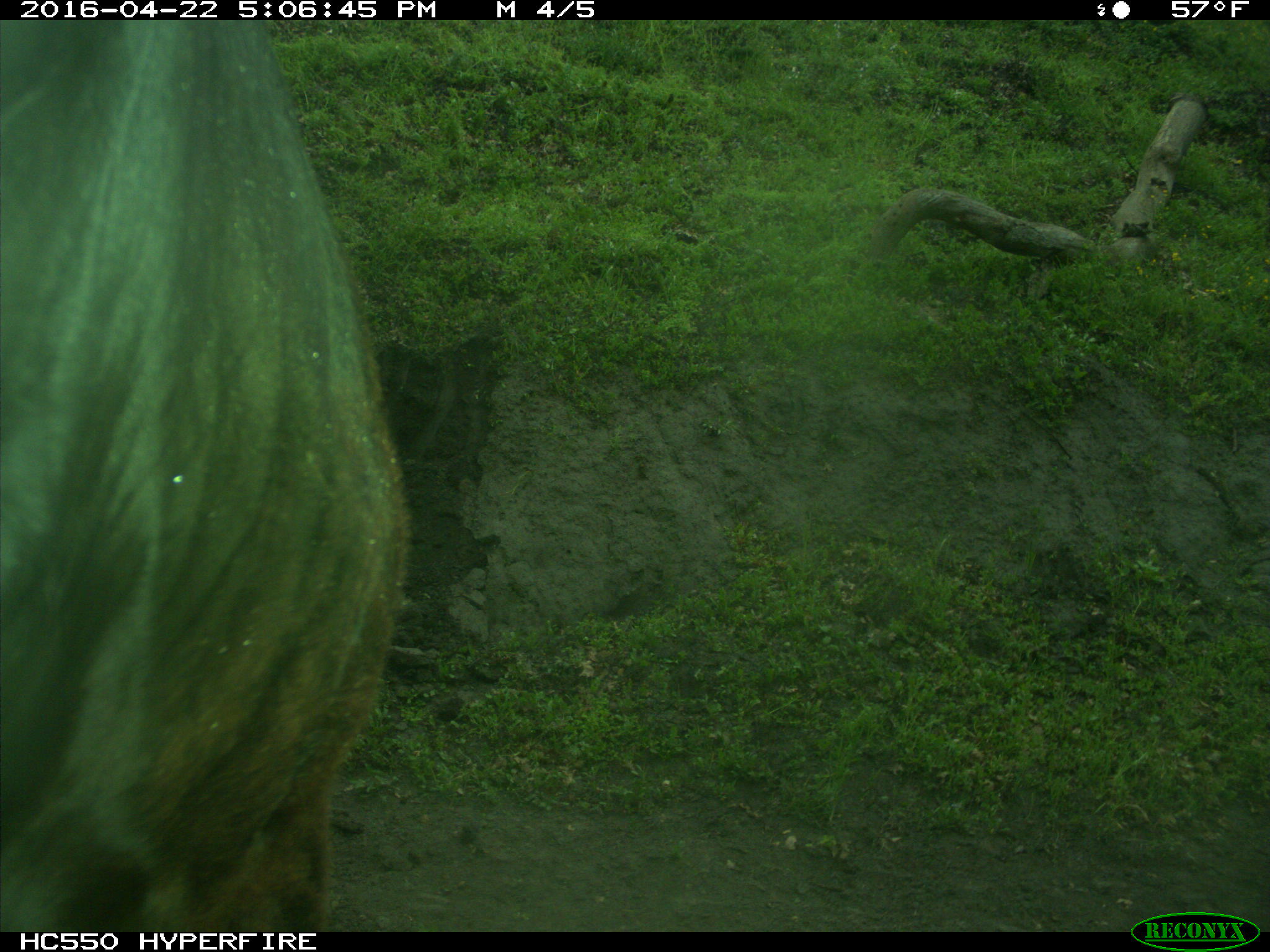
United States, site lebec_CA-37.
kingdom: Animalia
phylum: Chordata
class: Mammalia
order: Artiodactyla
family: Bovidae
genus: Bos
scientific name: Bos taurus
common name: domestic cow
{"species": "Bos taurus (domestic cow)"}